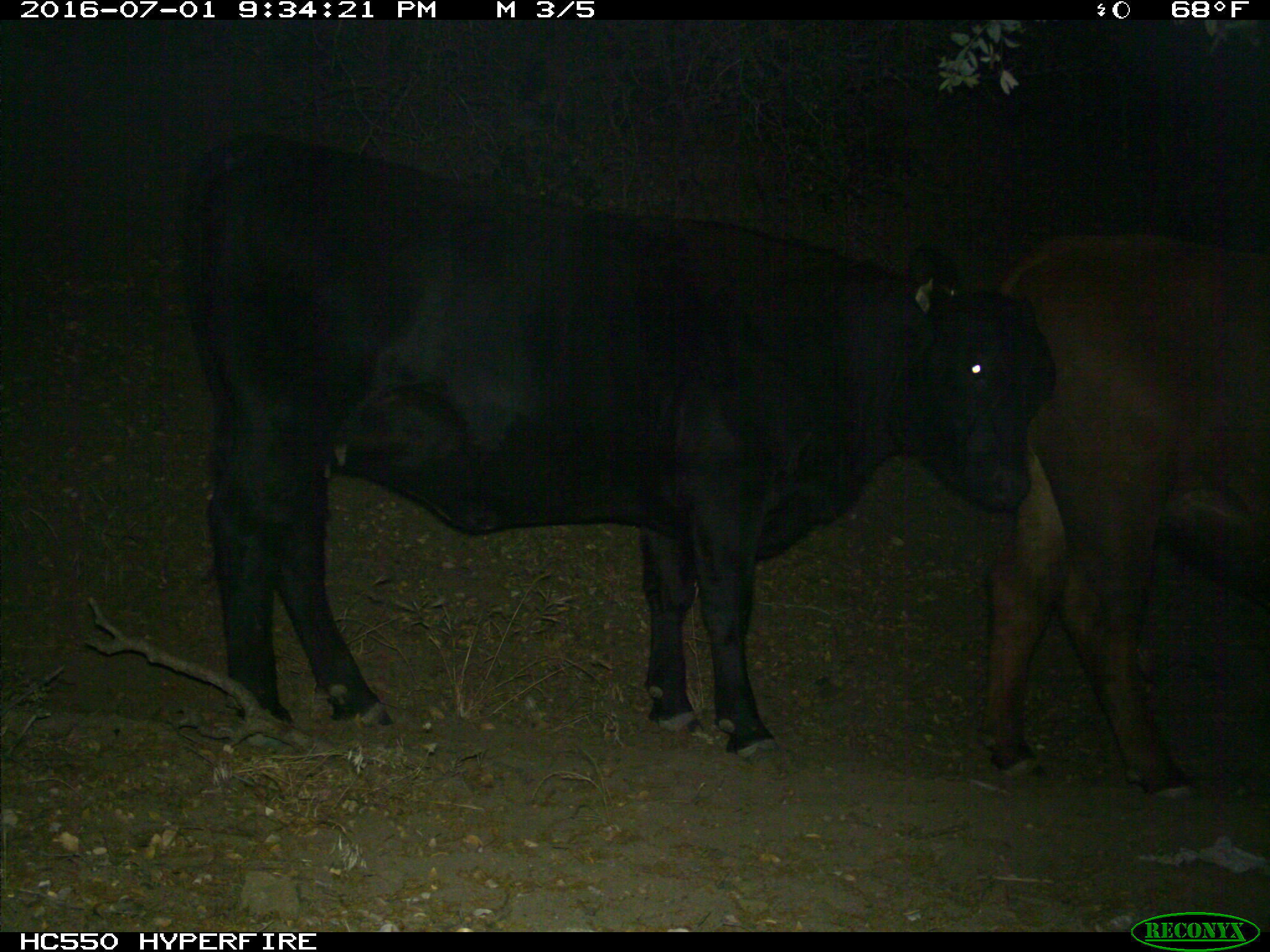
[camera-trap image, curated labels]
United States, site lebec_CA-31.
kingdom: Animalia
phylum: Chordata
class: Mammalia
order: Artiodactyla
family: Bovidae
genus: Bos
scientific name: Bos taurus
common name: domestic cow